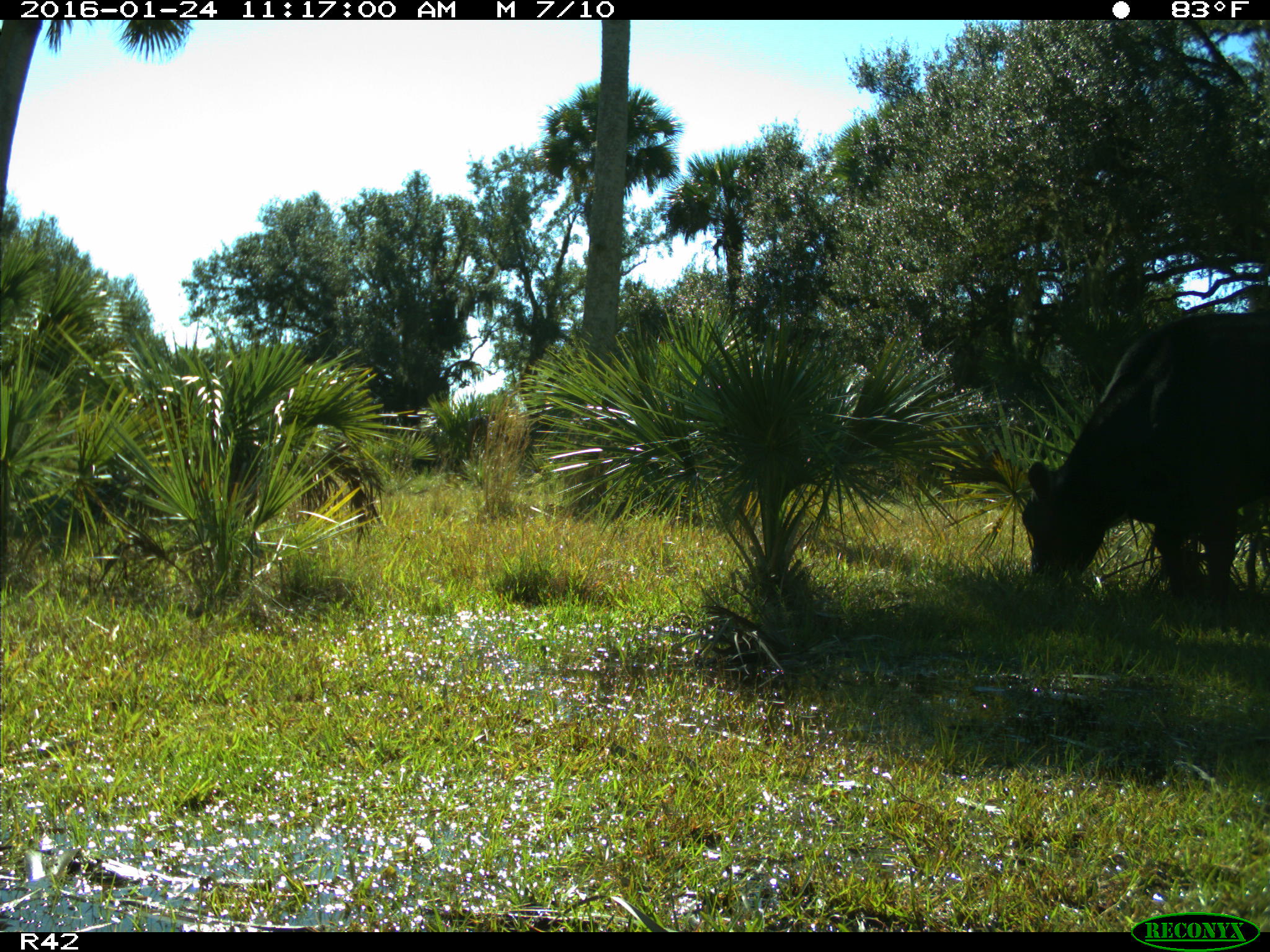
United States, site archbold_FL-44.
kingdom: Animalia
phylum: Chordata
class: Mammalia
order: Artiodactyla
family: Bovidae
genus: Bos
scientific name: Bos taurus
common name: domestic cow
Bos taurus (domestic cow).